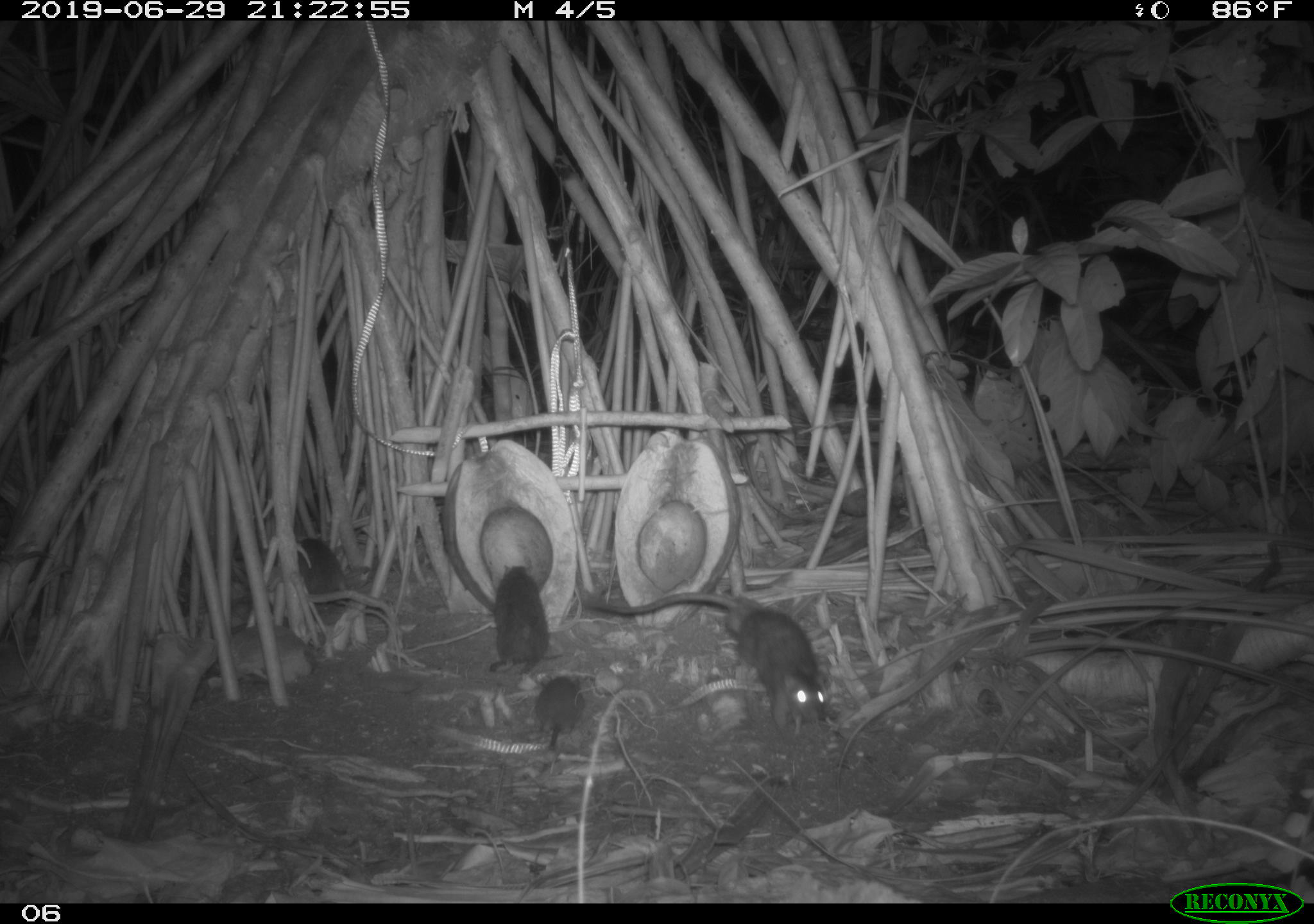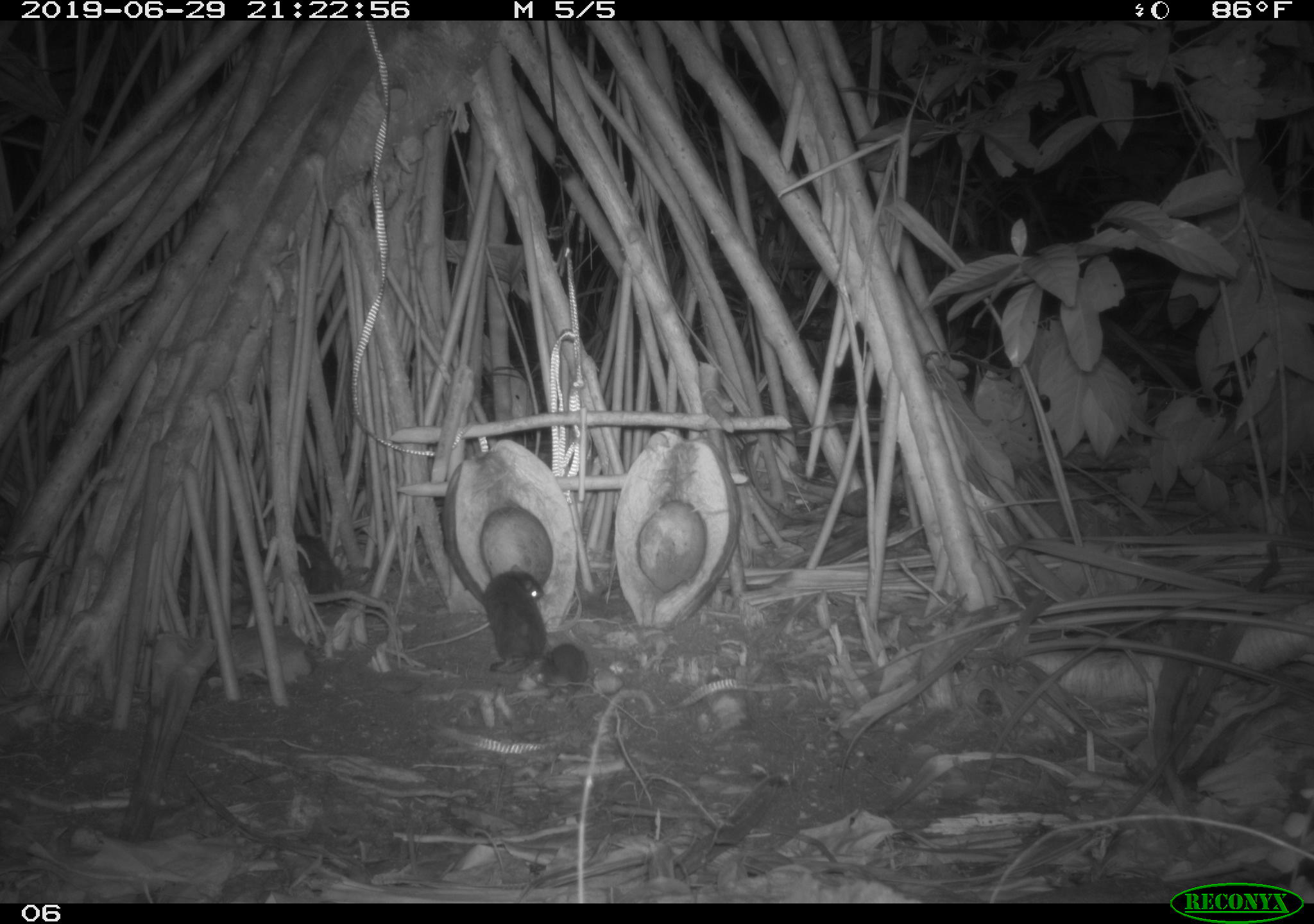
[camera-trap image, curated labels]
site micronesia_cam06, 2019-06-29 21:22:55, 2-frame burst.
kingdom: Animalia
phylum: Chordata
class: Mammalia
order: Rodentia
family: Muridae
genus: Rattus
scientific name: Rattus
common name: rat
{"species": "rat (Rattus)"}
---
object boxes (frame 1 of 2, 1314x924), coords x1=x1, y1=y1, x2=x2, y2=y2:
rat: x1=579, y1=575, x2=839, y2=740; x1=489, y1=560, x2=565, y2=683; x1=284, y1=529, x2=355, y2=613; x1=532, y1=669, x2=597, y2=759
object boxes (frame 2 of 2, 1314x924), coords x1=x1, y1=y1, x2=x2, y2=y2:
rat: x1=478, y1=558, x2=548, y2=676; x1=280, y1=518, x2=336, y2=612; x1=536, y1=632, x2=599, y2=705